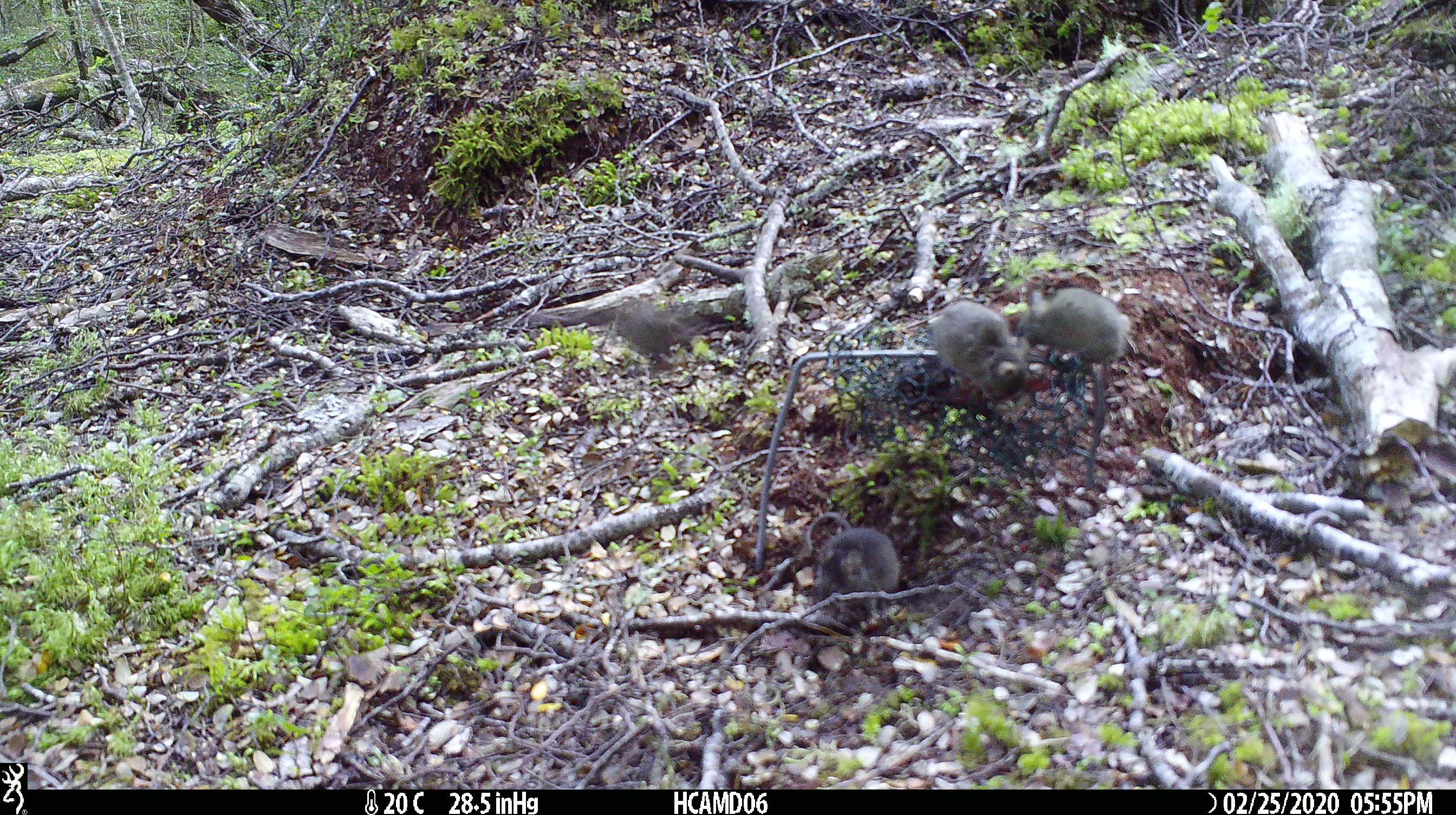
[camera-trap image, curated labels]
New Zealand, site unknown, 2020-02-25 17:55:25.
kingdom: Animalia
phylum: Chordata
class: Mammalia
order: Rodentia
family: Muridae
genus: Mus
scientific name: Mus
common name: mouse